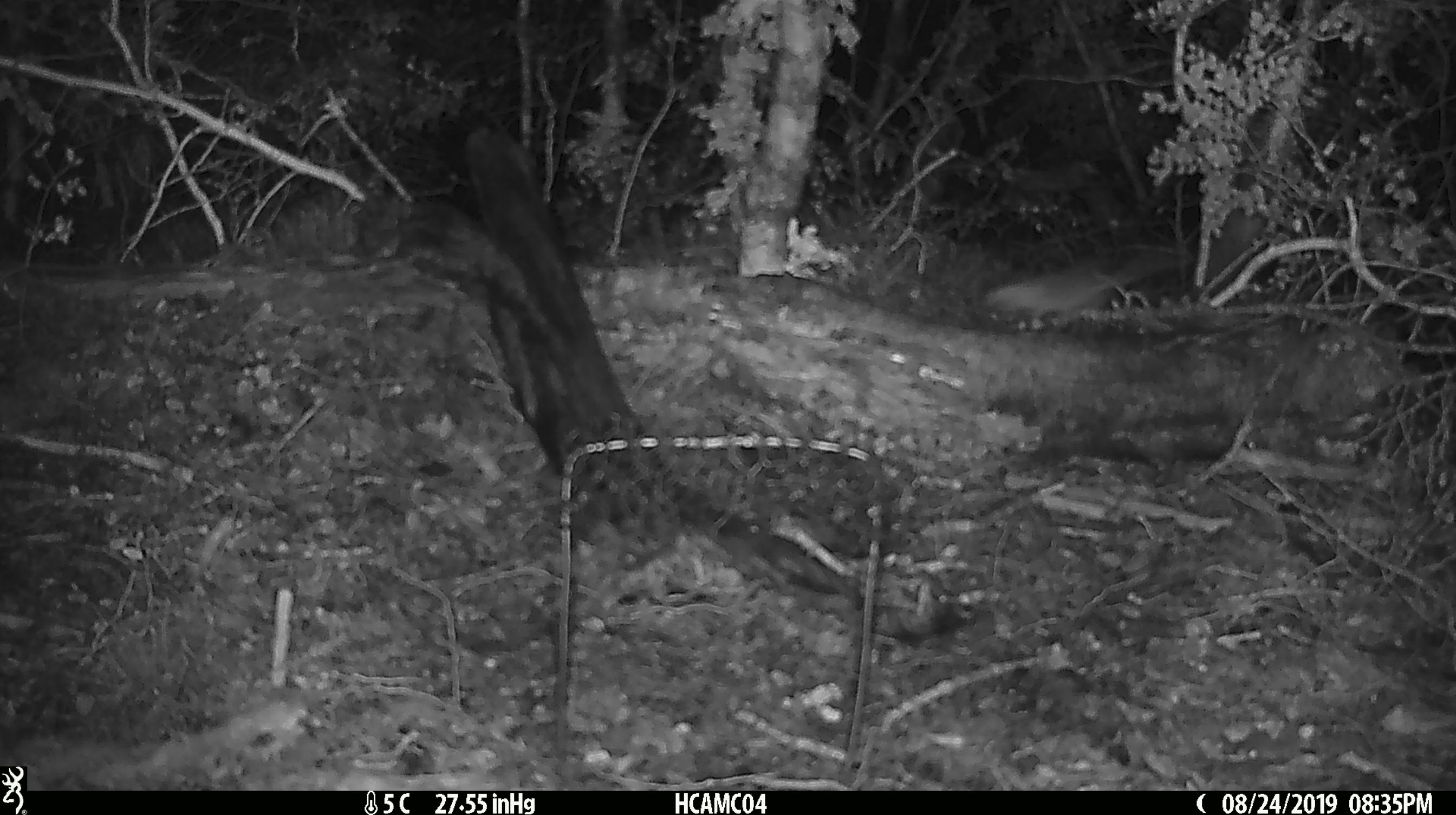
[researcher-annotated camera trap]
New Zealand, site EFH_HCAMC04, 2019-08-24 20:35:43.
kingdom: Animalia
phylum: Chordata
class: Mammalia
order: Rodentia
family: Muridae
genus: Mus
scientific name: Mus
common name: mouse